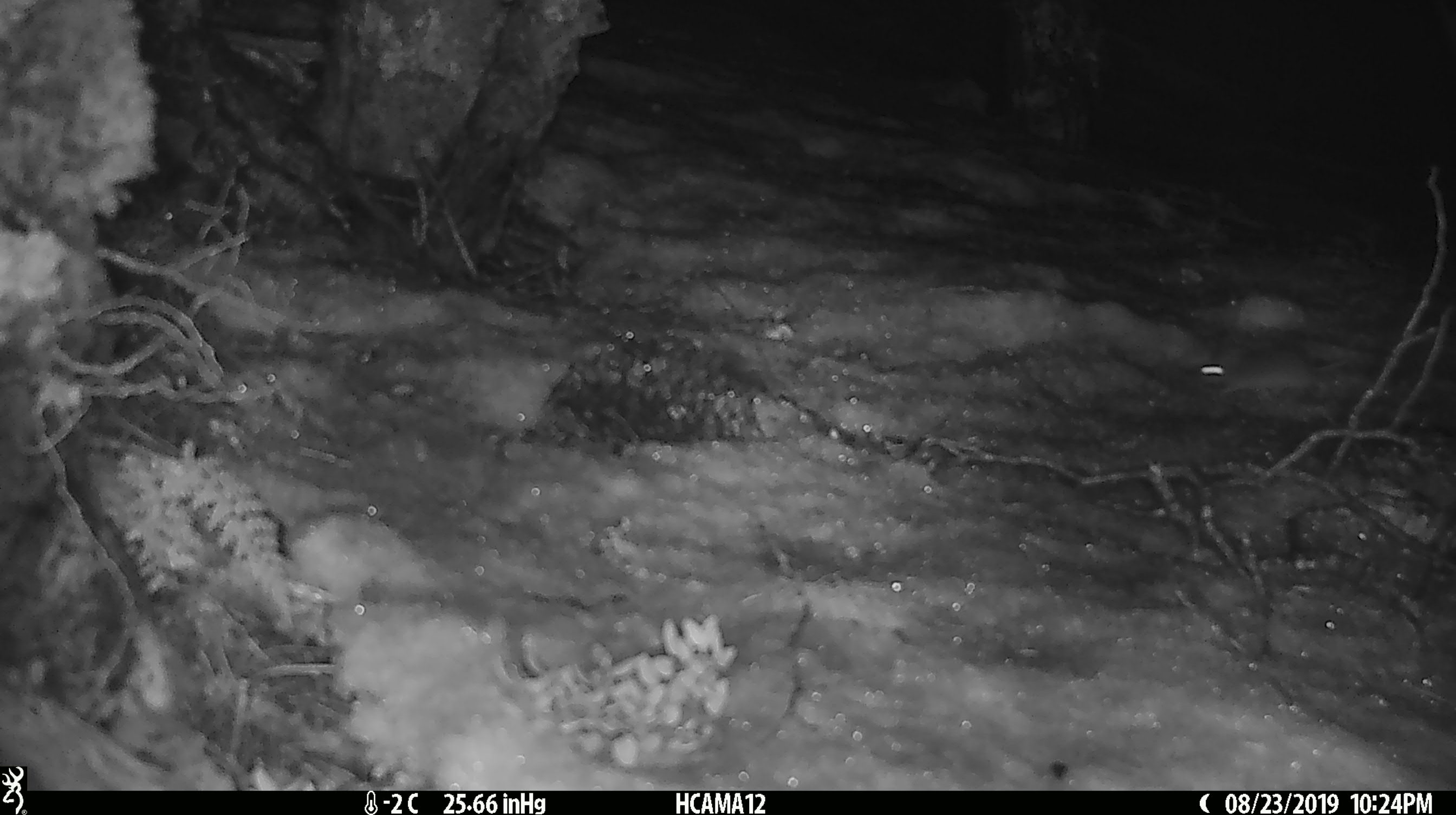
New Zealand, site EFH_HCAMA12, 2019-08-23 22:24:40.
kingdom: Animalia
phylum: Chordata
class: Mammalia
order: Rodentia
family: Muridae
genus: Mus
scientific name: Mus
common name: mouse